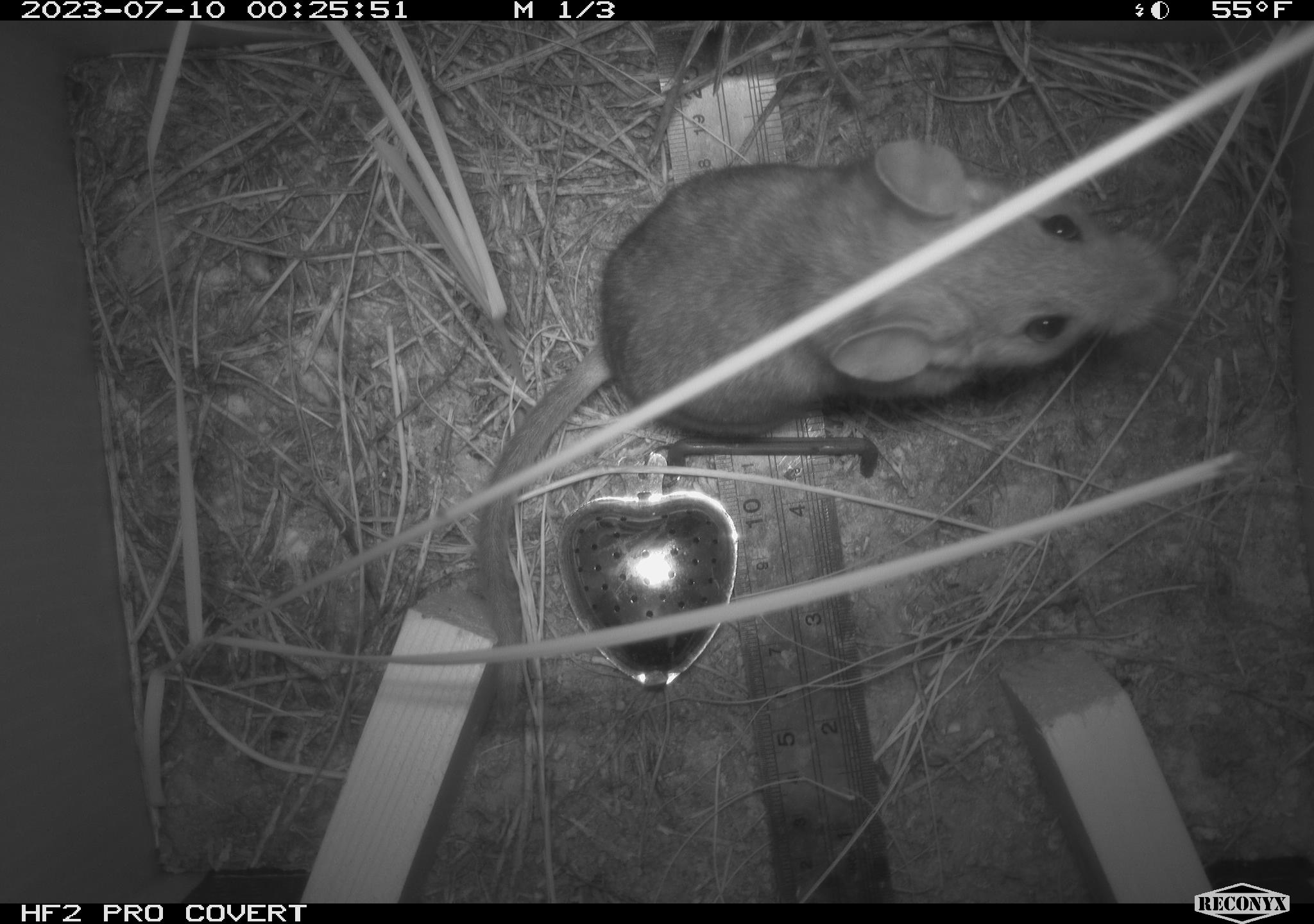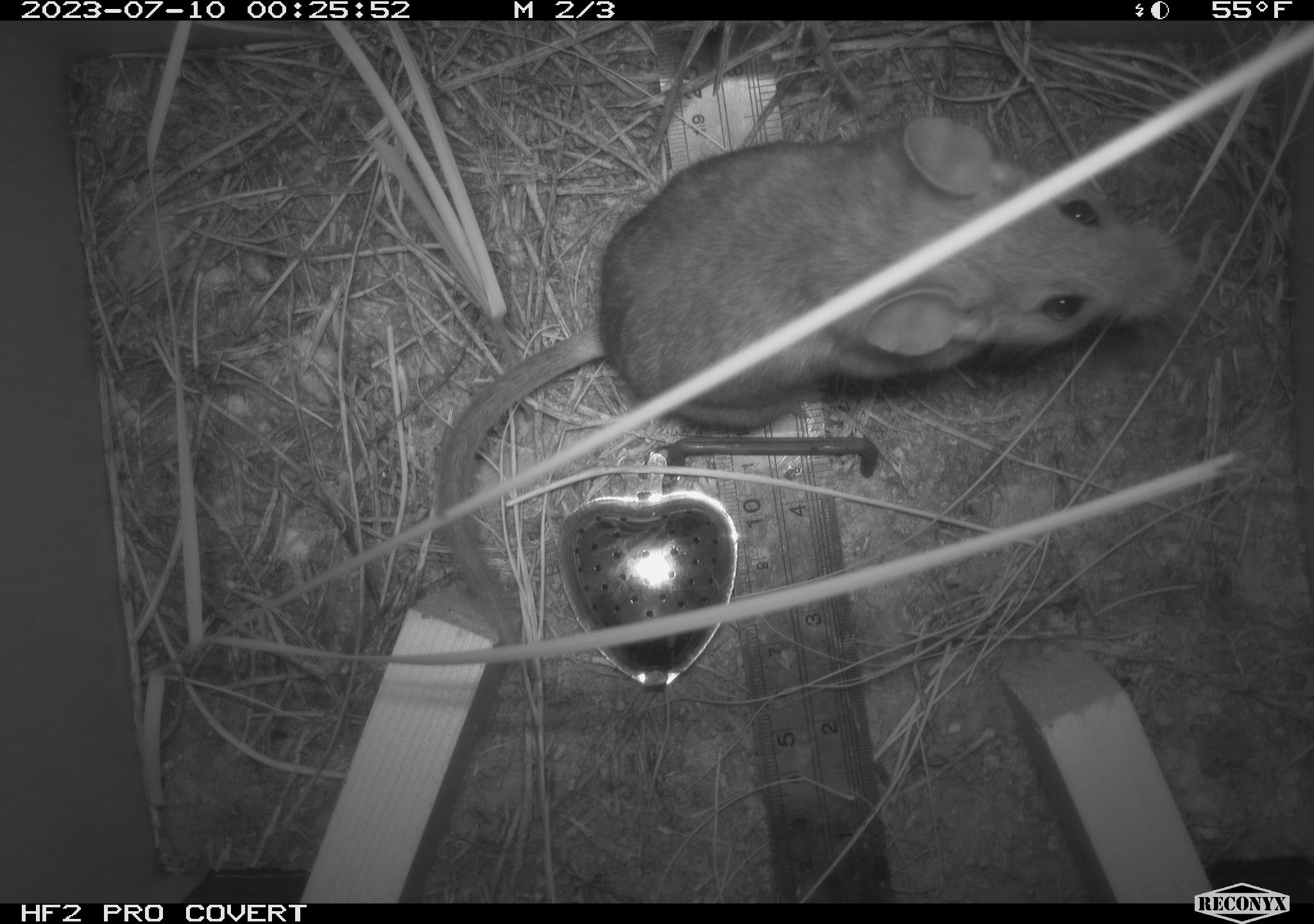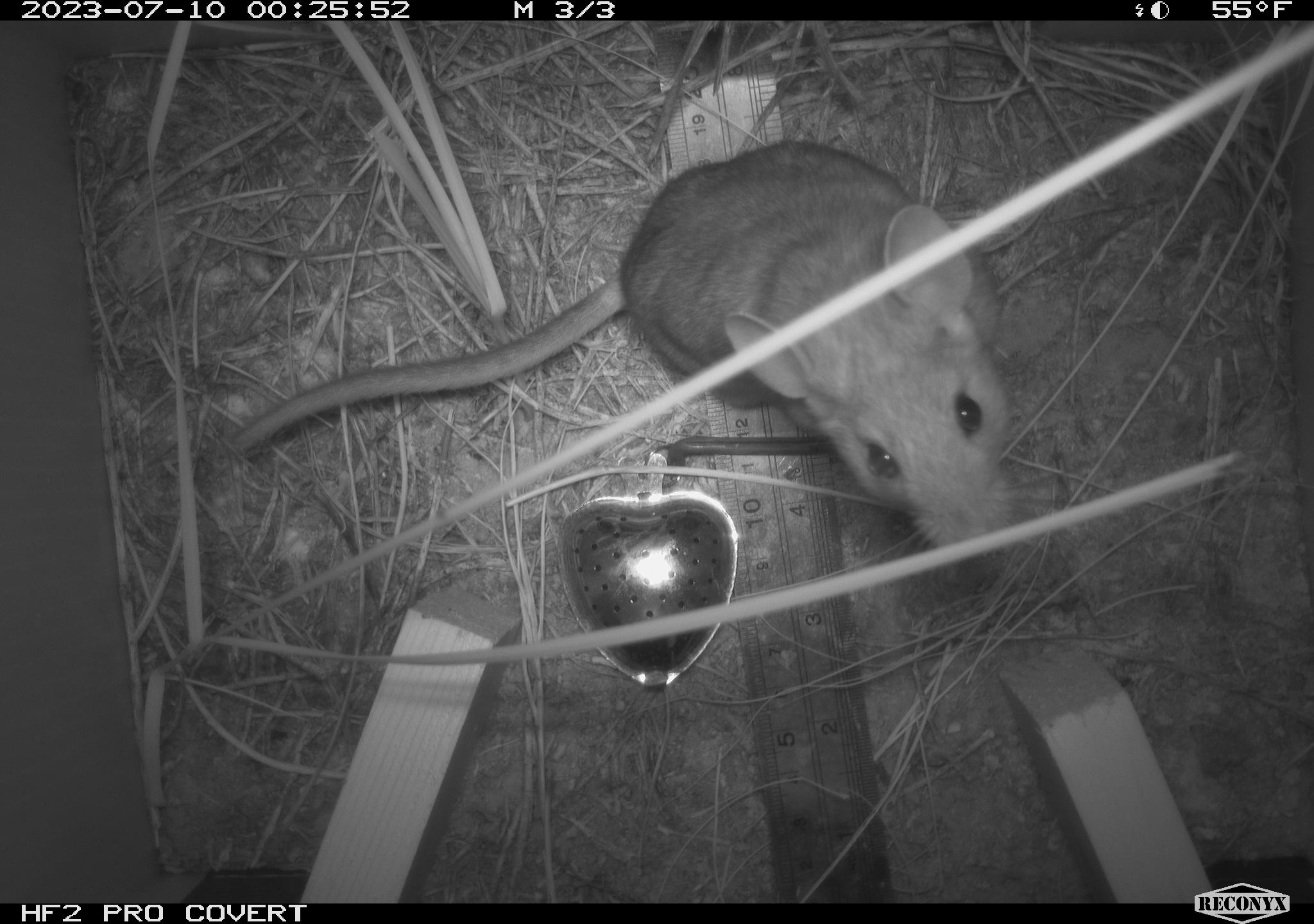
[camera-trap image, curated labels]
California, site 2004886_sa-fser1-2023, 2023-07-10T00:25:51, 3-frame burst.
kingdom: Animalia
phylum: Chordata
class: Mammalia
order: Rodentia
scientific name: Rodentia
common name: mouse species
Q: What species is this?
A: Mouse species (Rodentia).